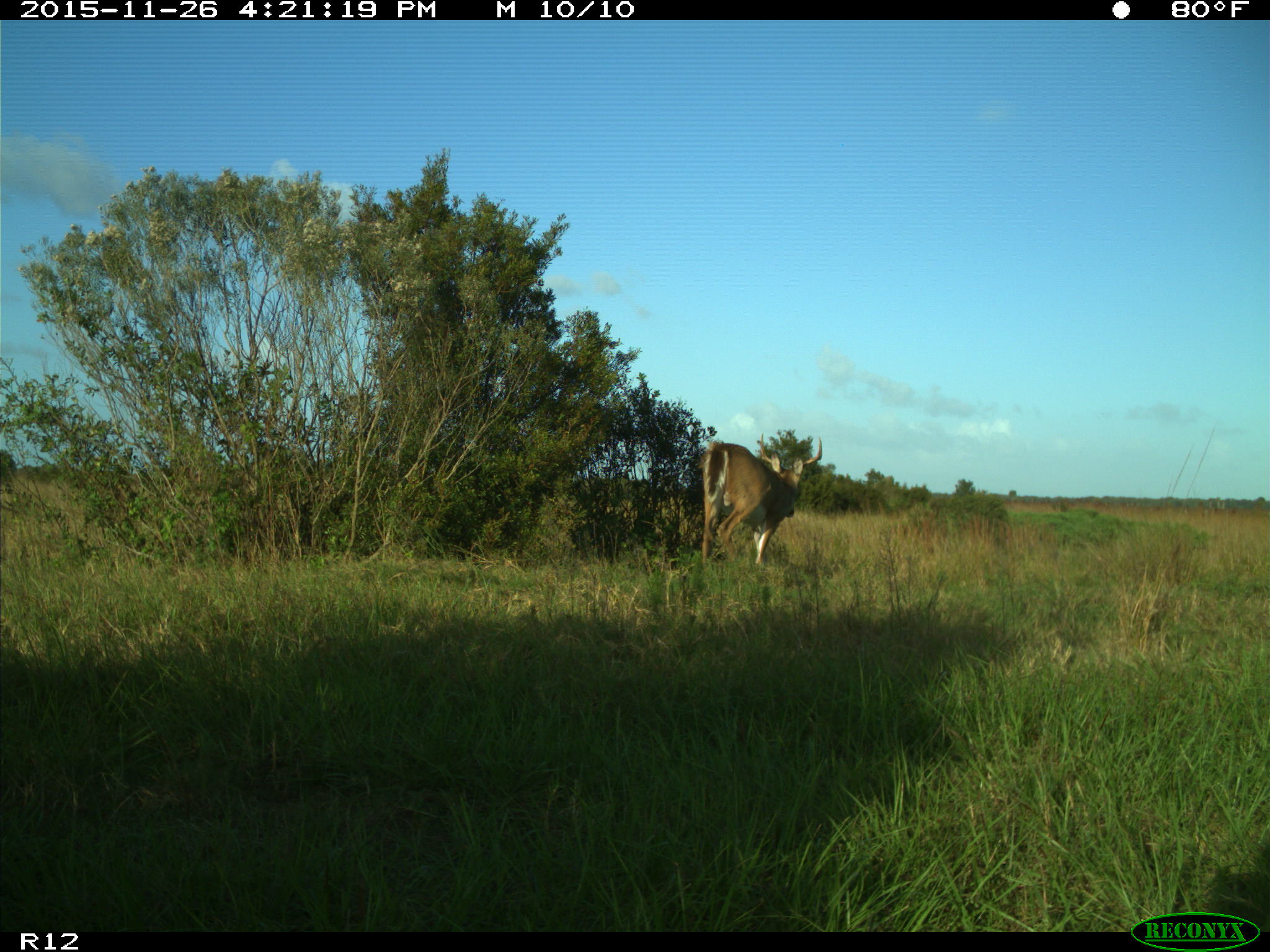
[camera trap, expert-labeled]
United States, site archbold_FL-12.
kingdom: Animalia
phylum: Chordata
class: Mammalia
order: Artiodactyla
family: Cervidae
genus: Odocoileus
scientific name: Odocoileus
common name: deer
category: unidentified deer